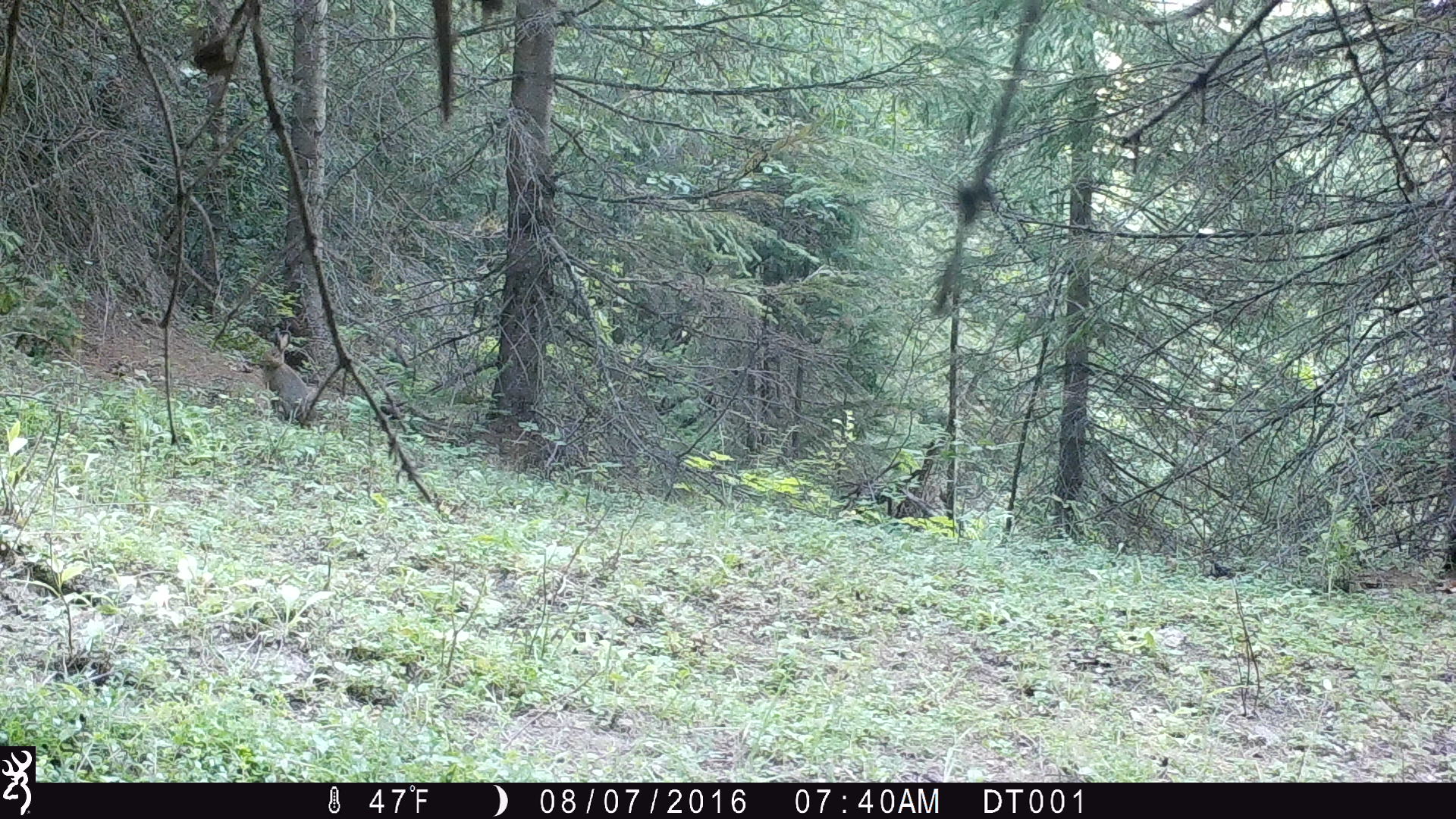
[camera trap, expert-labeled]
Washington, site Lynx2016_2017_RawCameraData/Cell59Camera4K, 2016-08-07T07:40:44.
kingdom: Animalia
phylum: Chordata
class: Mammalia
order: Lagomorpha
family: Leporidae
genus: Lepus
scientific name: Lepus americanus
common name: snowshoe hare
Lepus americanus (snowshoe hare). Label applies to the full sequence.